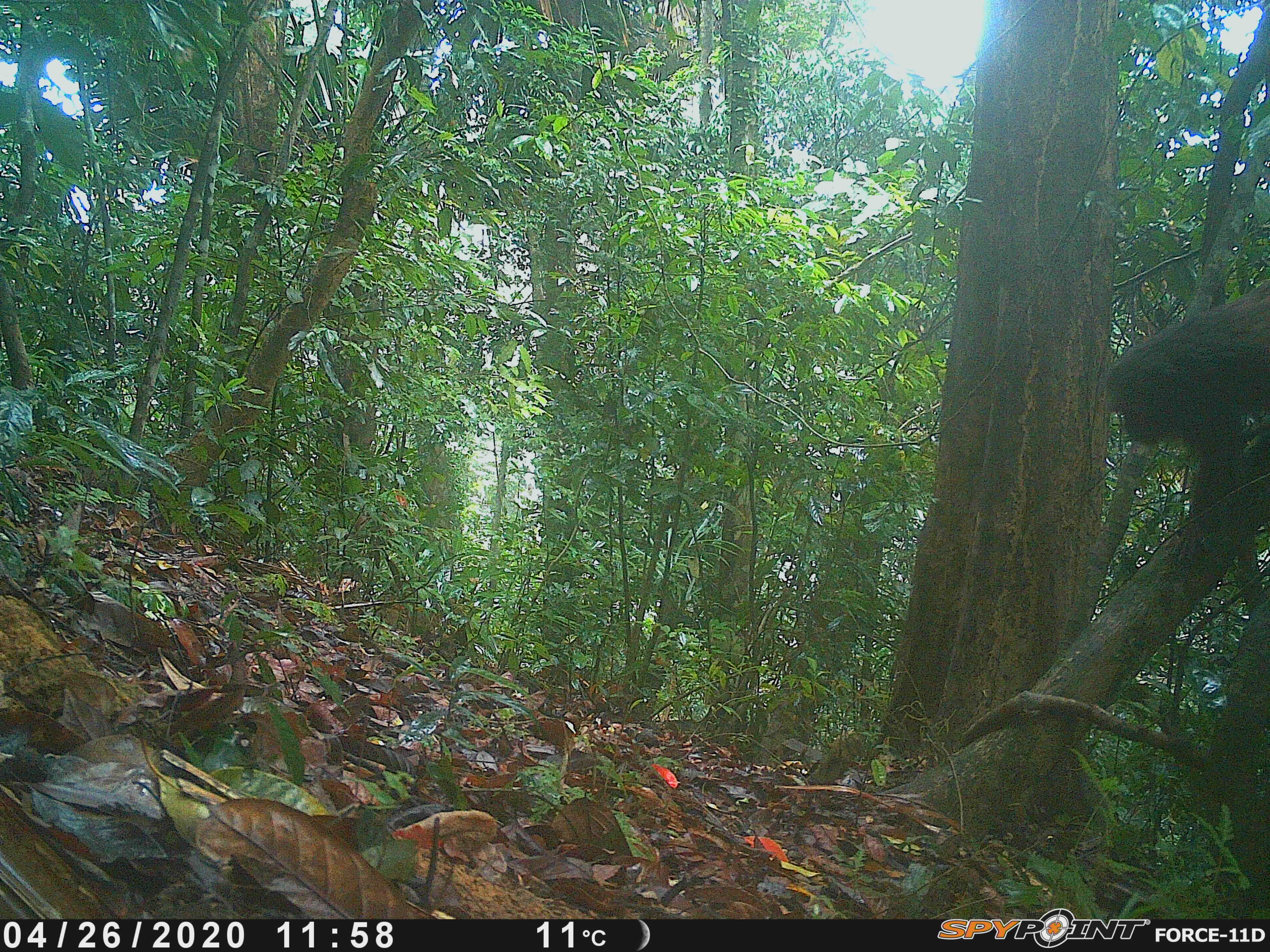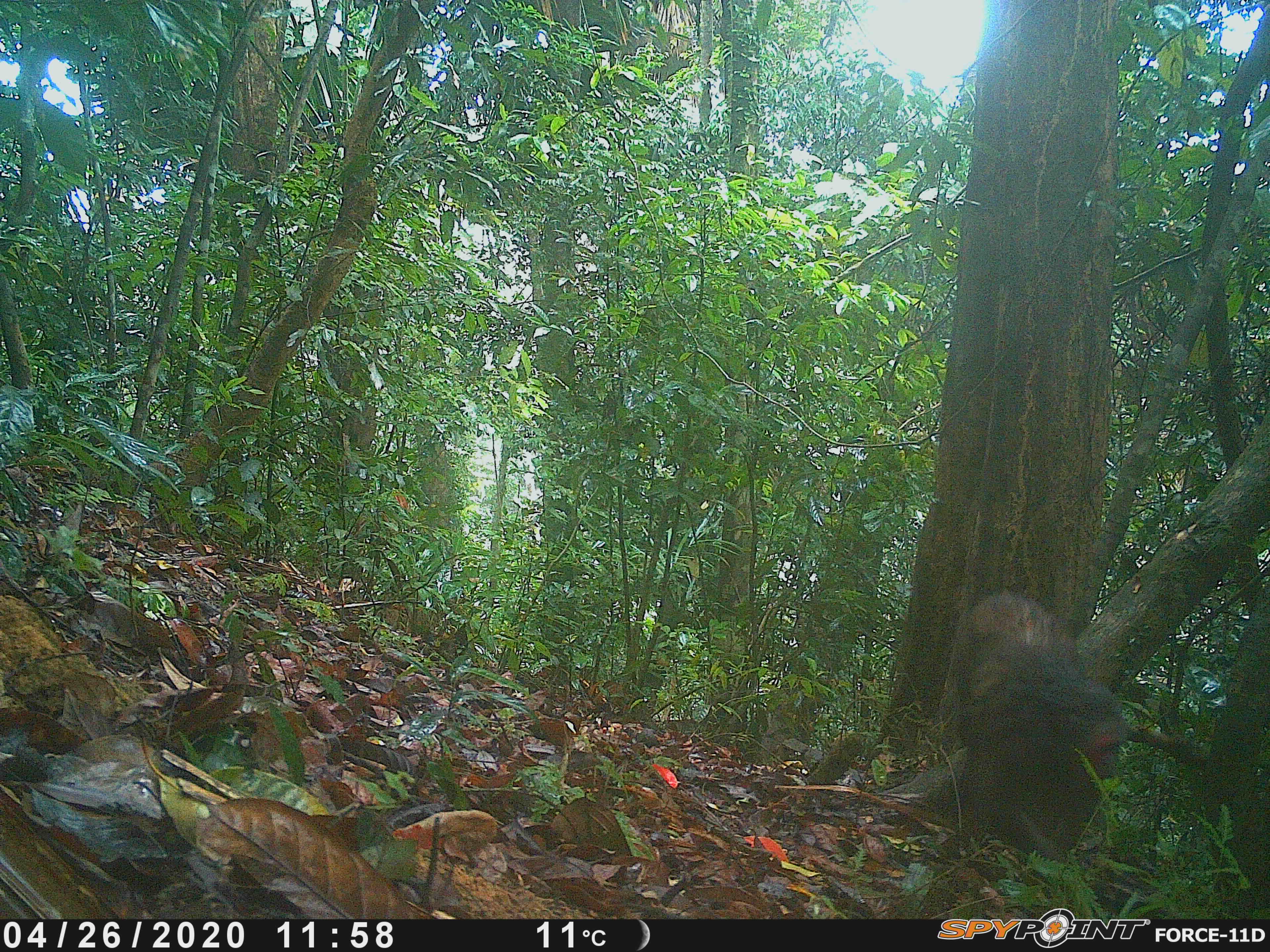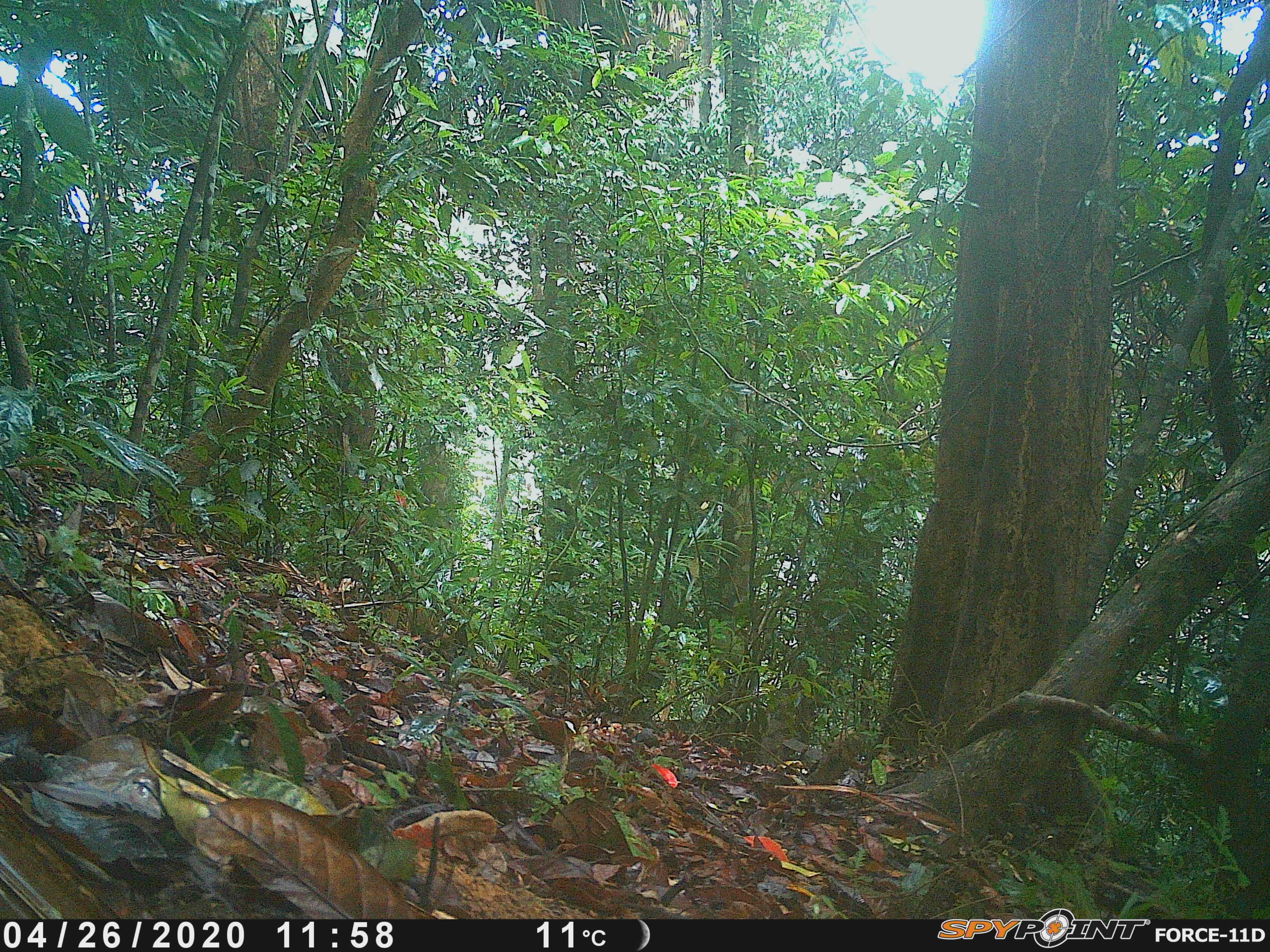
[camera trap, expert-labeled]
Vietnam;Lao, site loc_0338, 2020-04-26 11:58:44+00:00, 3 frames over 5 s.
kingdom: Animalia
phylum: Chordata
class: Mammalia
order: Primates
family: Cercopithecidae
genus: Macaca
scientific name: Macaca arctoides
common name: stump-tailed macaque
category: stump tailed macaque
Stump tailed macaque (stump-tailed macaque) (Macaca arctoides). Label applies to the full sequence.